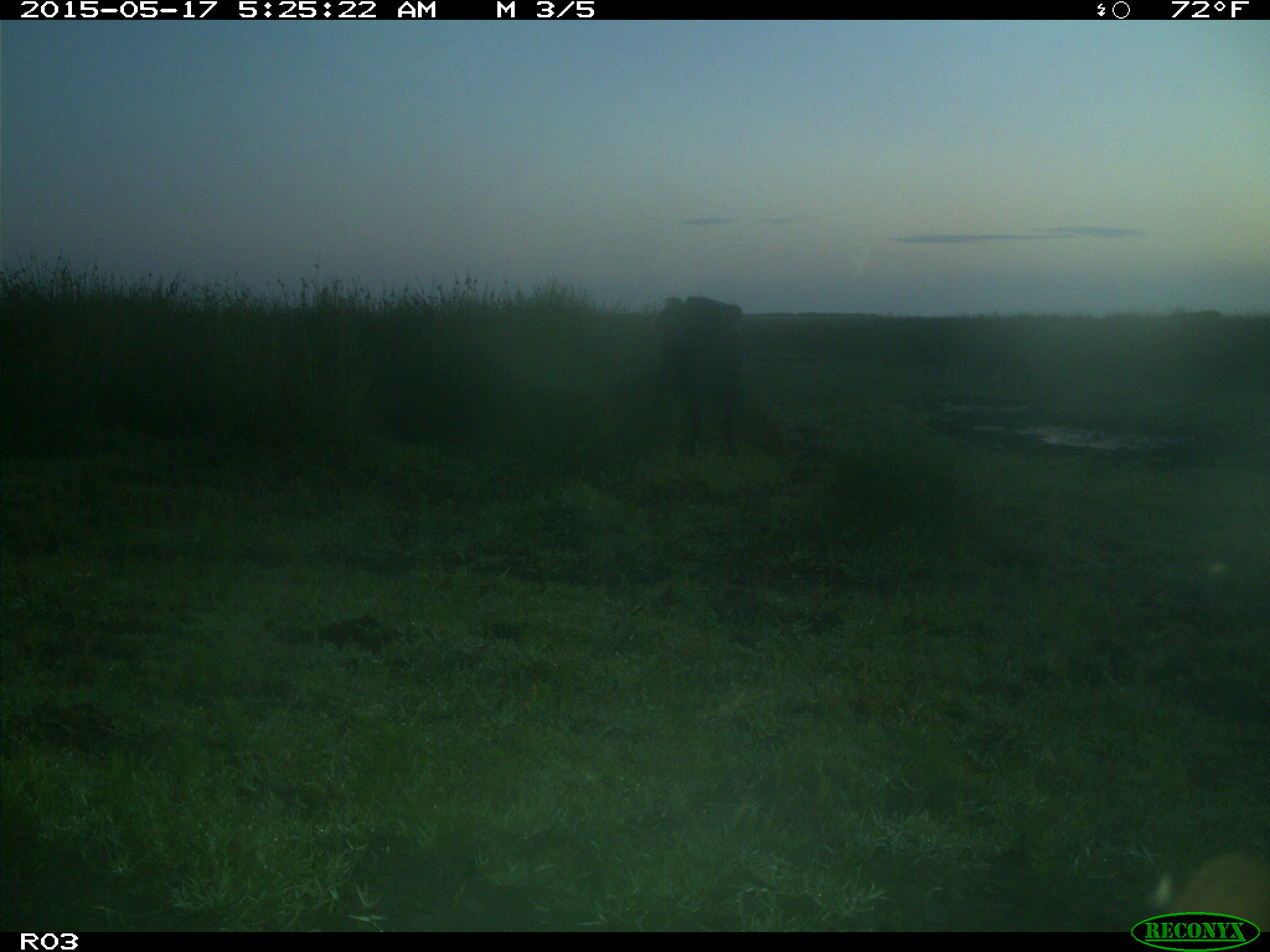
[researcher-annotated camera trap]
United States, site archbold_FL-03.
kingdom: Animalia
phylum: Chordata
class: Mammalia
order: Artiodactyla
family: Bovidae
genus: Bos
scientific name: Bos taurus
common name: domestic cow